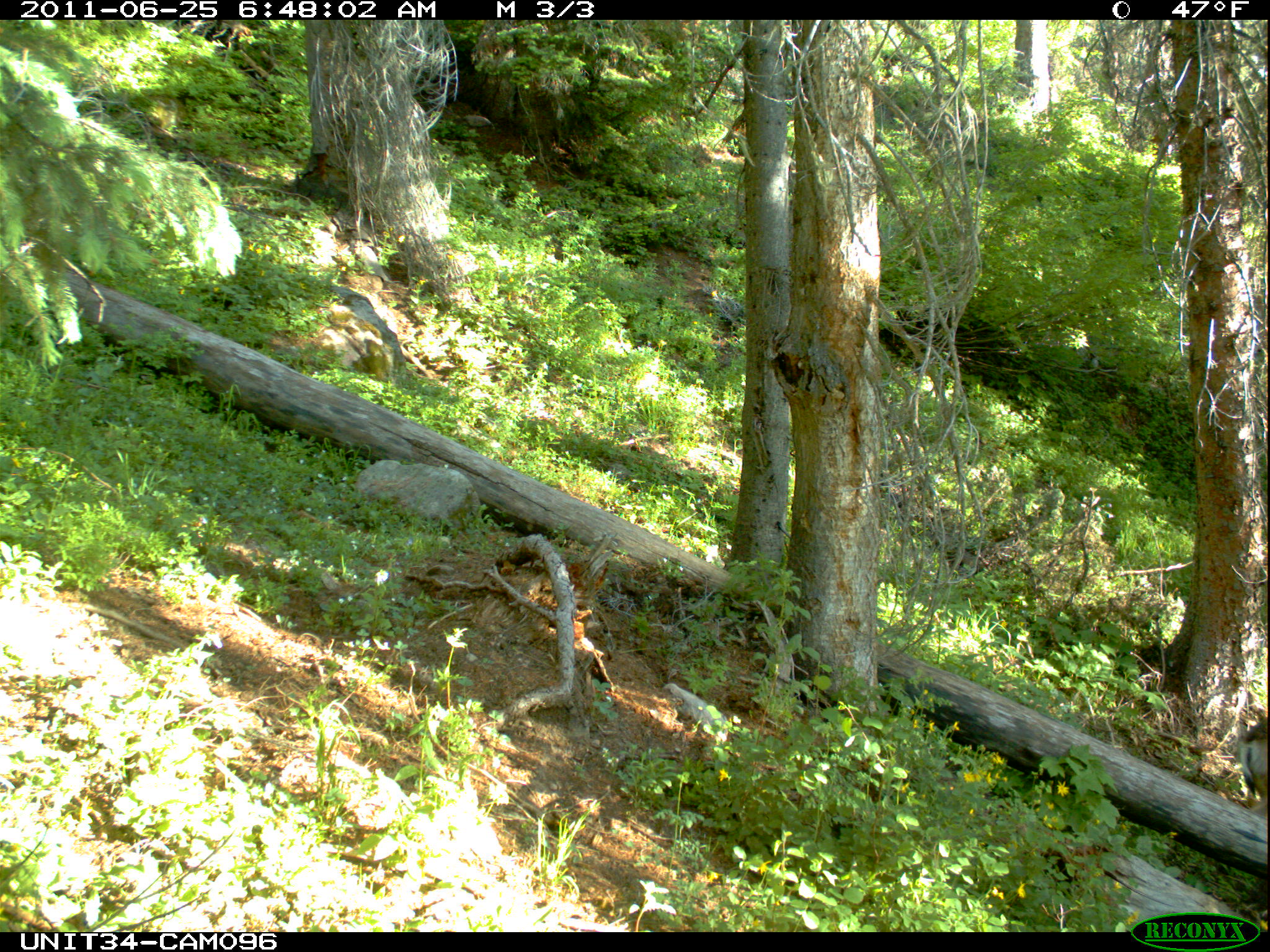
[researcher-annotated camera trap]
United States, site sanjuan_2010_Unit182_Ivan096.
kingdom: Animalia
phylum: Chordata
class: Mammalia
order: Artiodactyla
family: Cervidae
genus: Odocoileus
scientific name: Odocoileus hemionus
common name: mule deer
Odocoileus hemionus (mule deer).